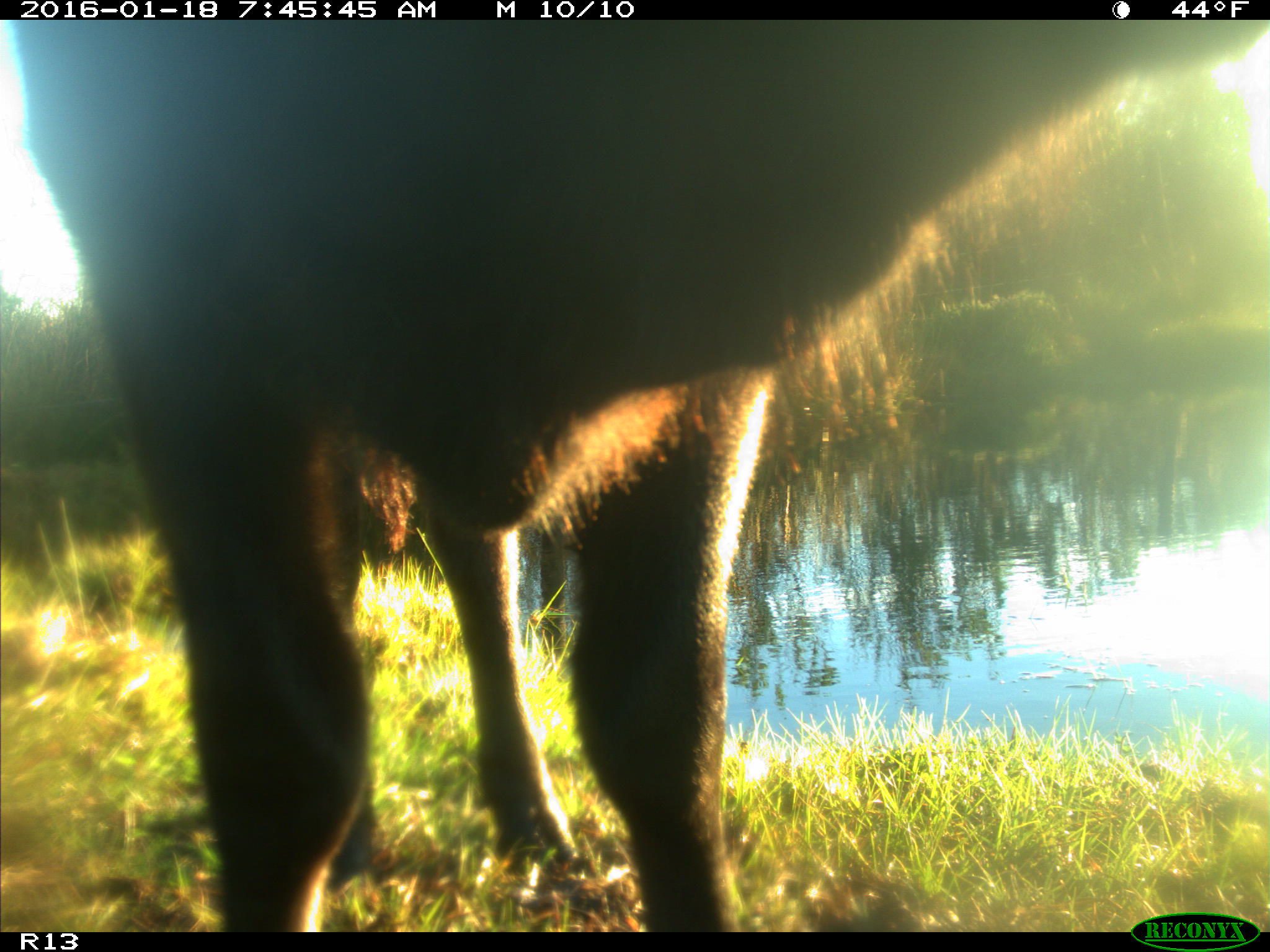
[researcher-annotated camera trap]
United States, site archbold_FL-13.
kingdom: Animalia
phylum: Chordata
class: Mammalia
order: Artiodactyla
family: Bovidae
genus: Bos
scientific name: Bos taurus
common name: domestic cow